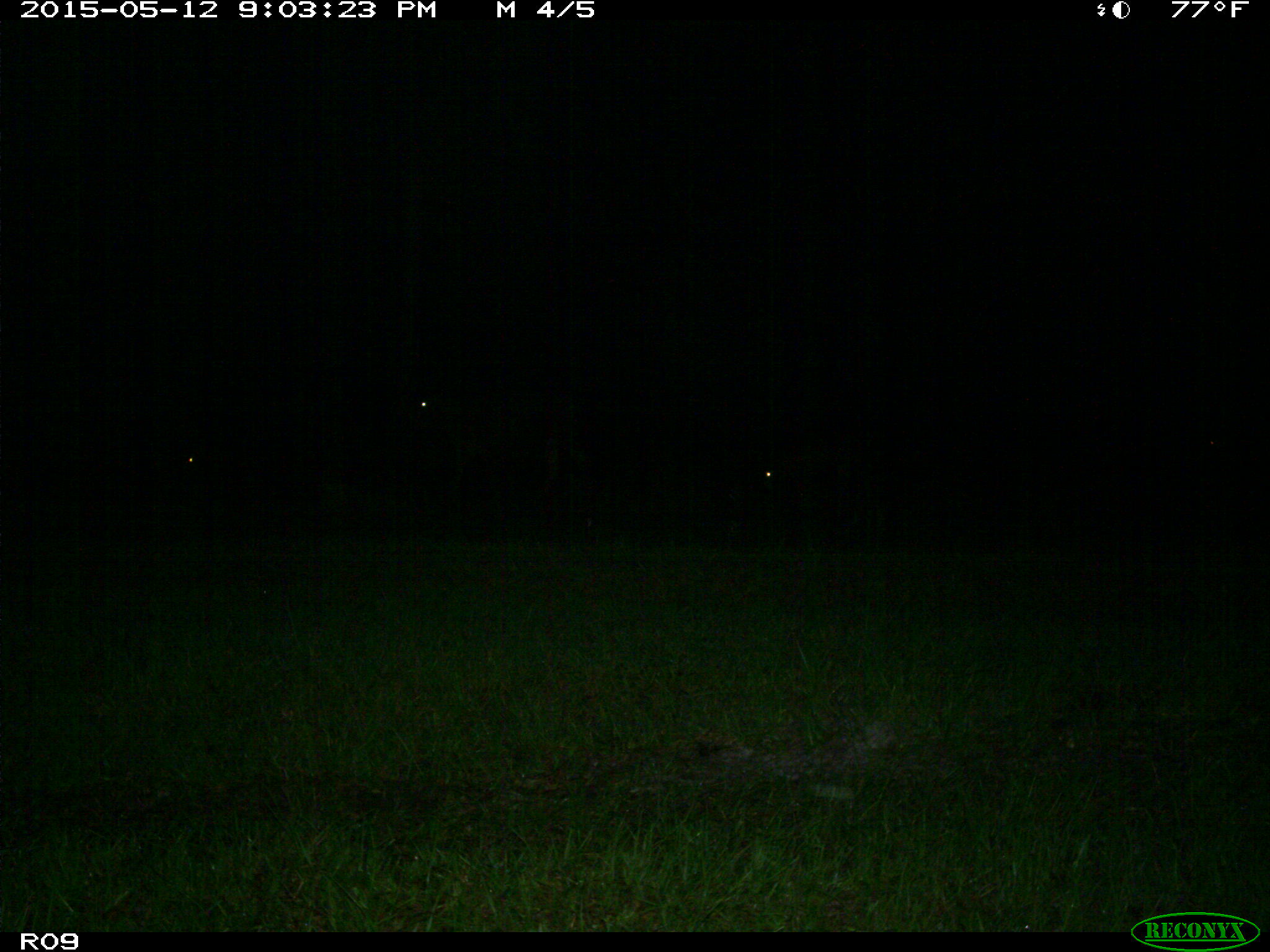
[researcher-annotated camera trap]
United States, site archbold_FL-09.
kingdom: Animalia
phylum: Chordata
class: Mammalia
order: Artiodactyla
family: Suidae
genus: Sus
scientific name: Sus scrofa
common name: wild boar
Sus scrofa (wild boar).